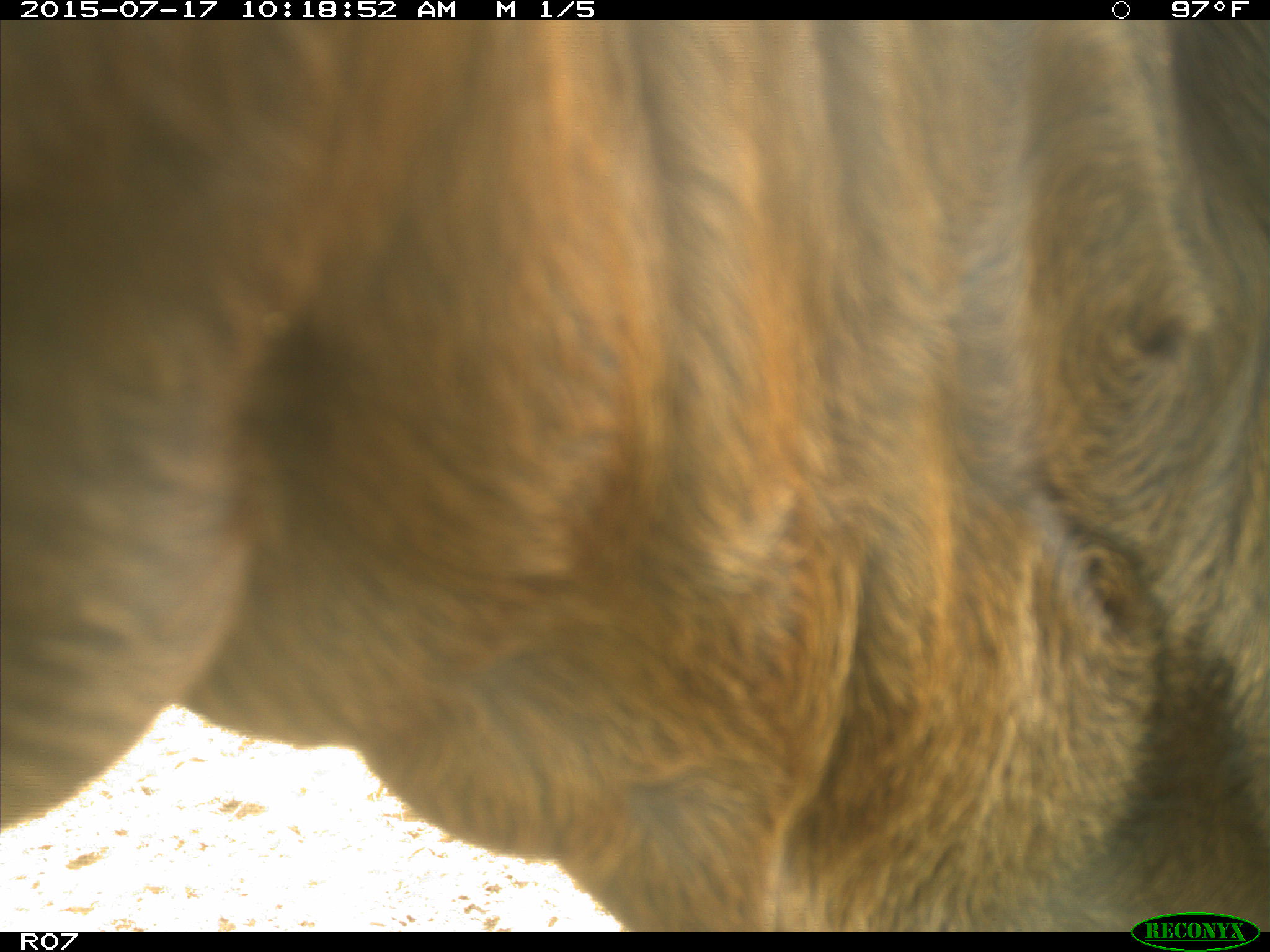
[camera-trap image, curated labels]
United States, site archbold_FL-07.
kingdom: Animalia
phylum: Chordata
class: Mammalia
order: Artiodactyla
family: Bovidae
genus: Bos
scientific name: Bos taurus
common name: domestic cow